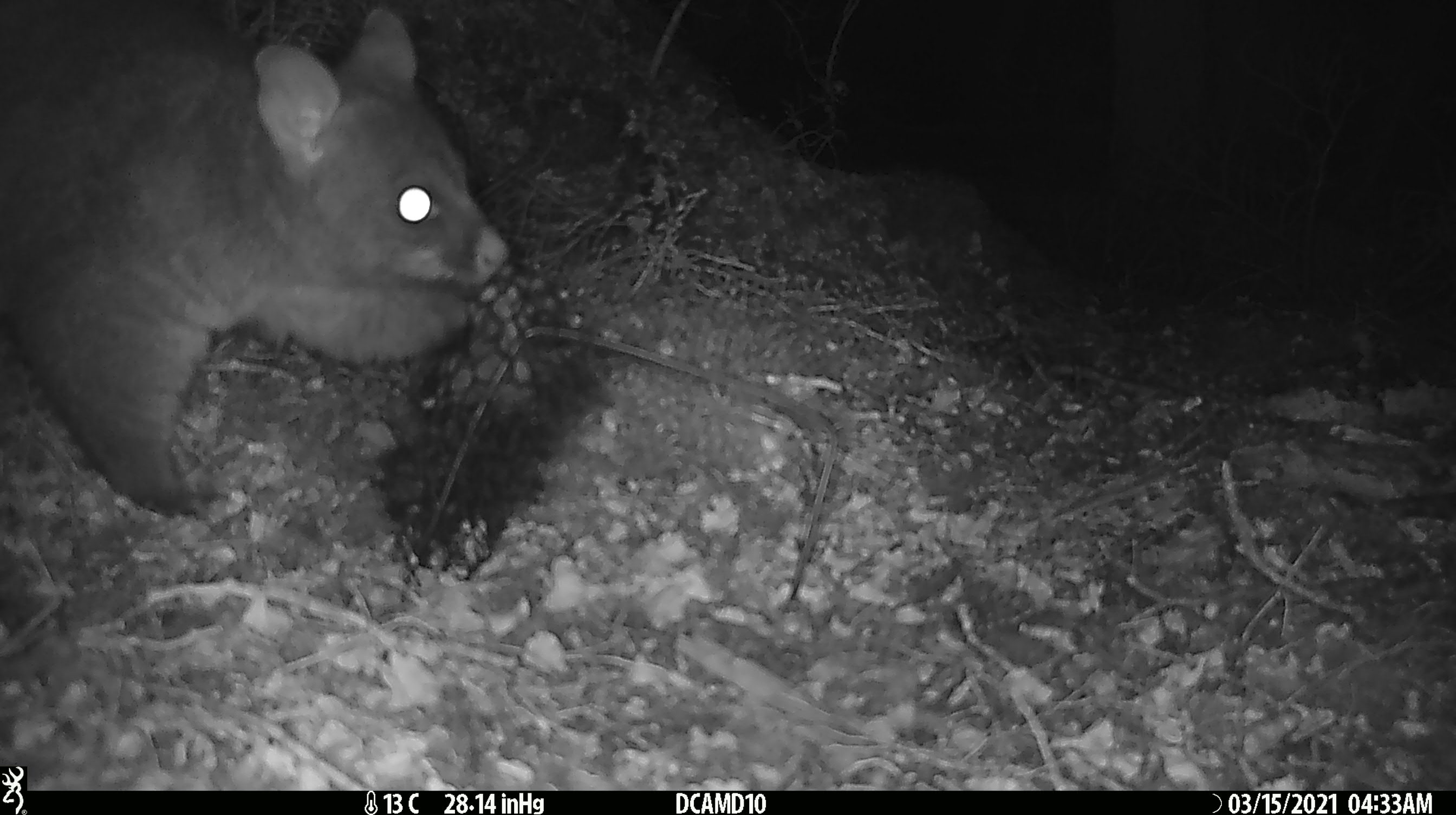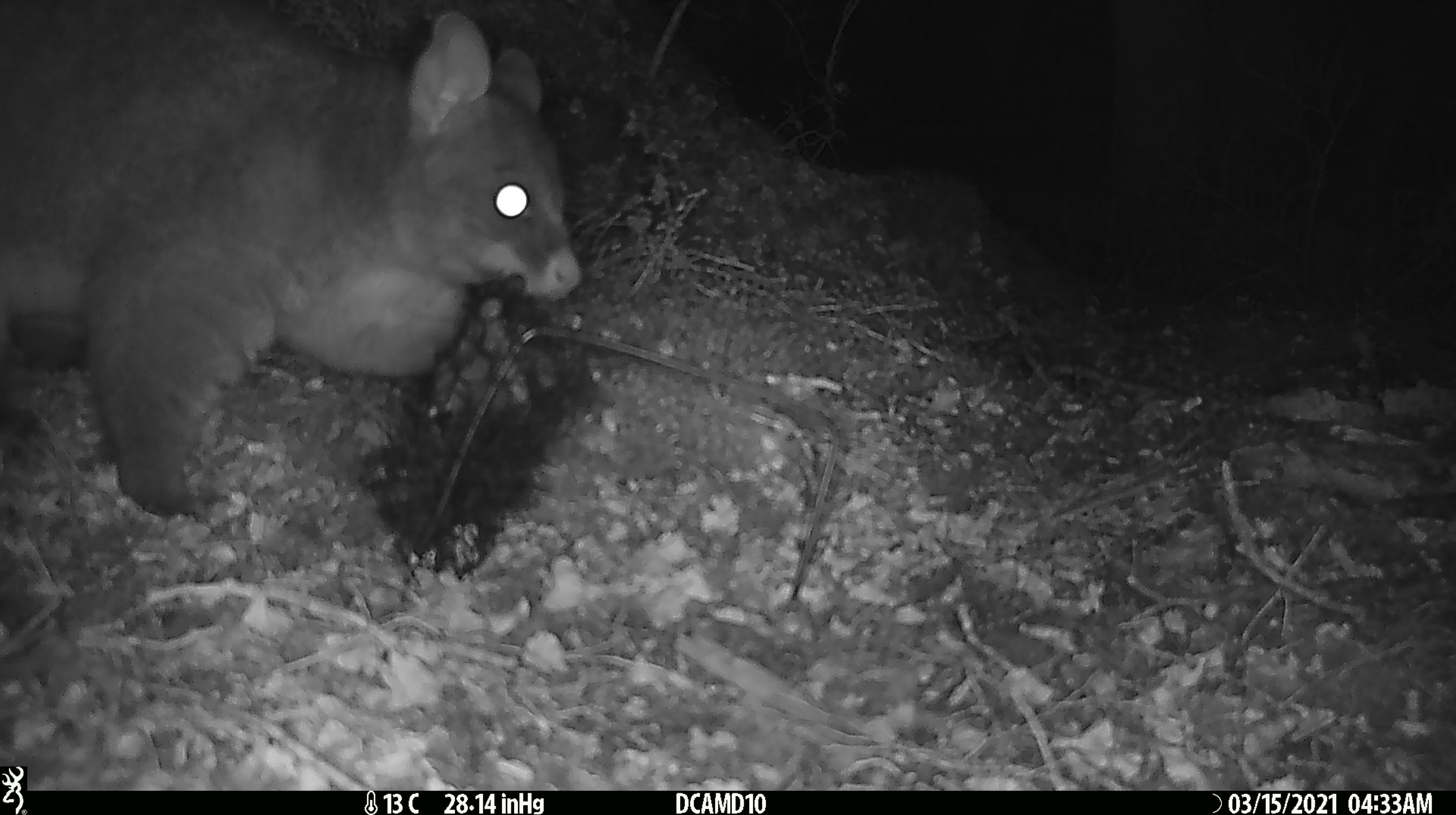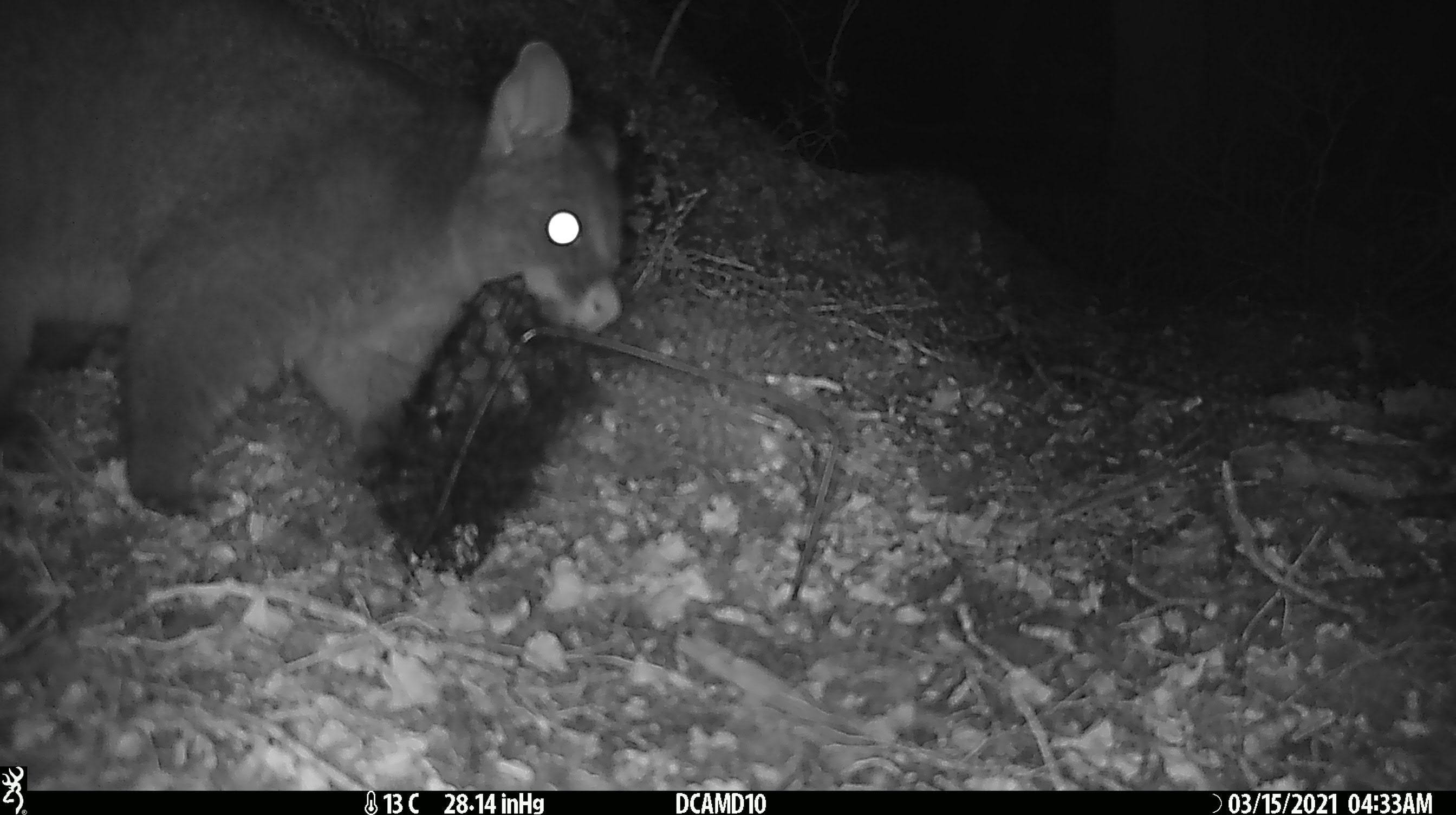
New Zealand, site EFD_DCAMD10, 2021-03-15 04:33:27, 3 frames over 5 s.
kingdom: Animalia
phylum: Chordata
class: Mammalia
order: Diprotodontia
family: Phalangeridae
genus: Trichosurus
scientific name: Trichosurus vulpecula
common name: common brushtail possum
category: possum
Possum (common brushtail possum) (Trichosurus vulpecula).